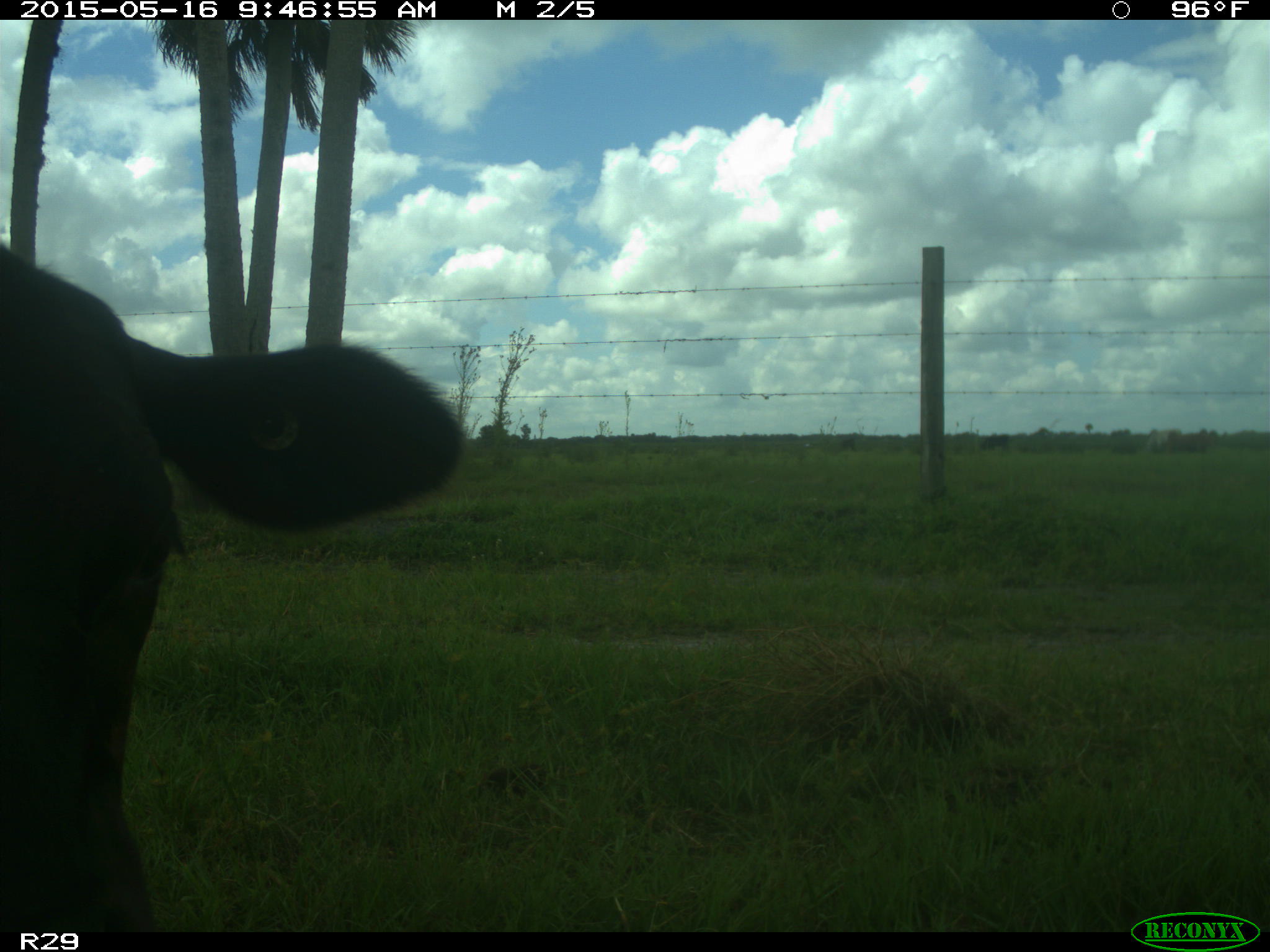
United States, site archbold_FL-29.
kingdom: Animalia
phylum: Chordata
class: Mammalia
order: Artiodactyla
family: Bovidae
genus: Bos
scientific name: Bos taurus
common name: domestic cow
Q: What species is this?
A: Bos taurus (domestic cow).